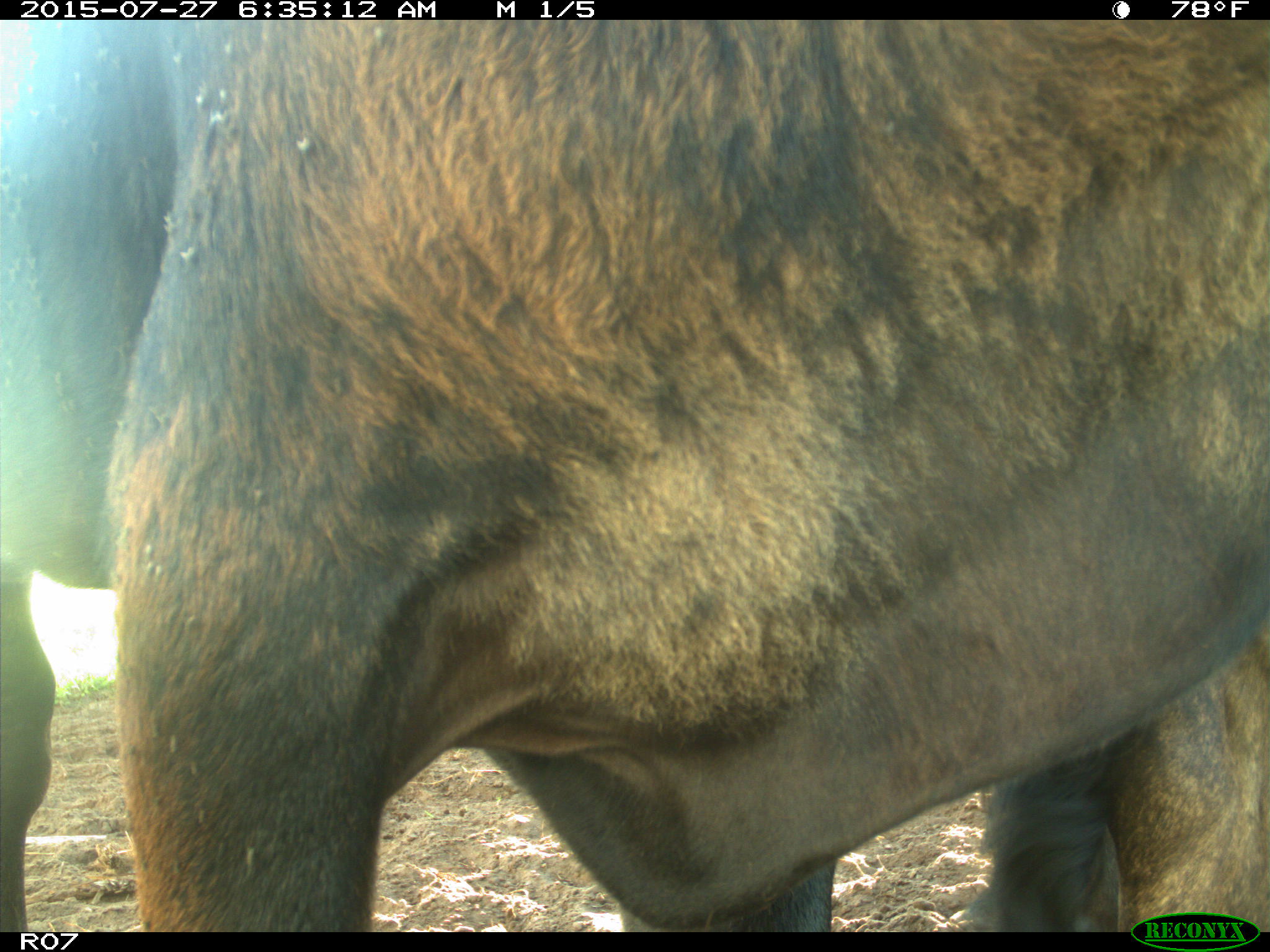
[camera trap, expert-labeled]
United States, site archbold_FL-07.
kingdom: Animalia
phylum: Chordata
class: Mammalia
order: Artiodactyla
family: Bovidae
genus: Bos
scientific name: Bos taurus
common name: domestic cow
Bos taurus (domestic cow).